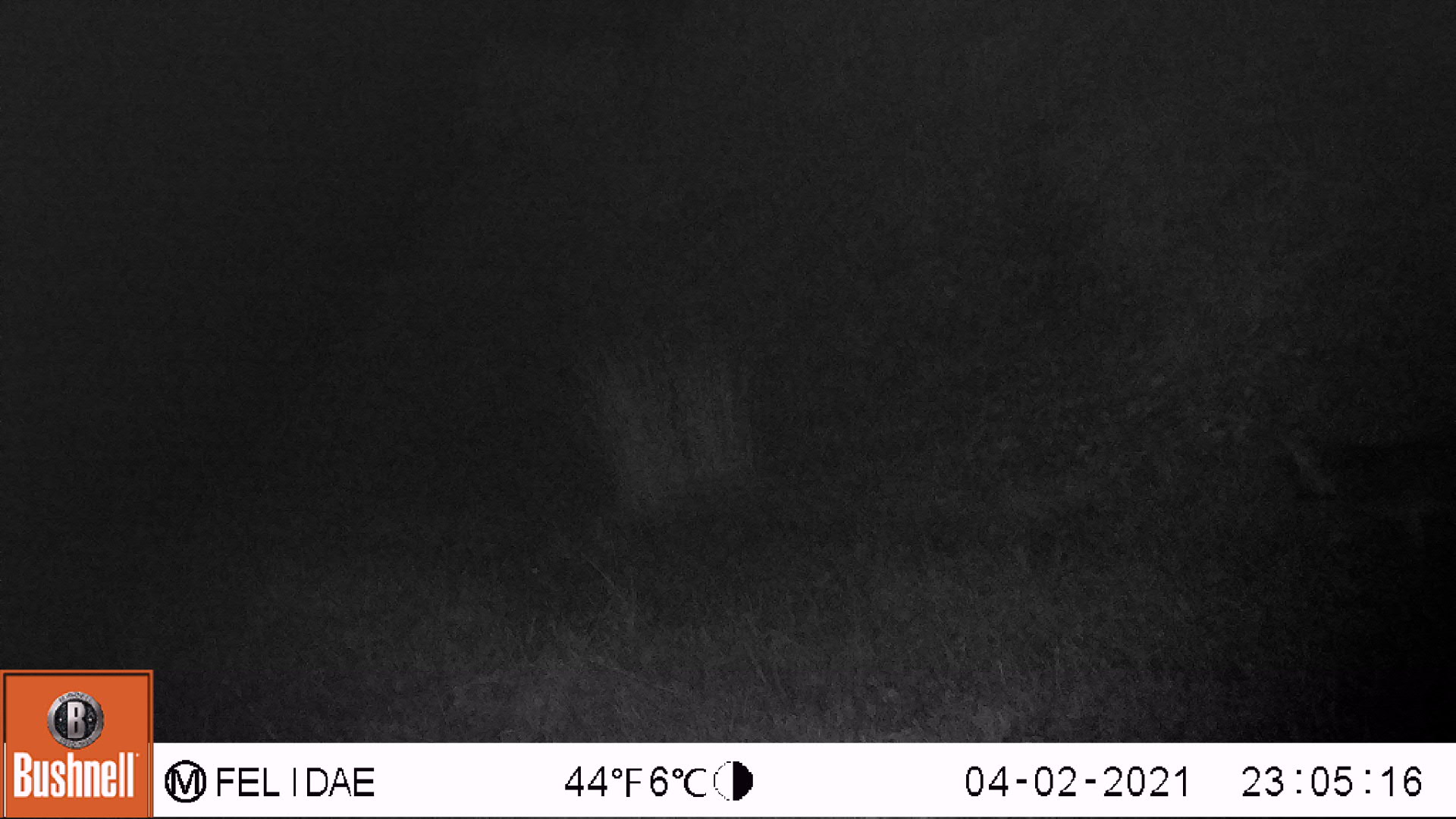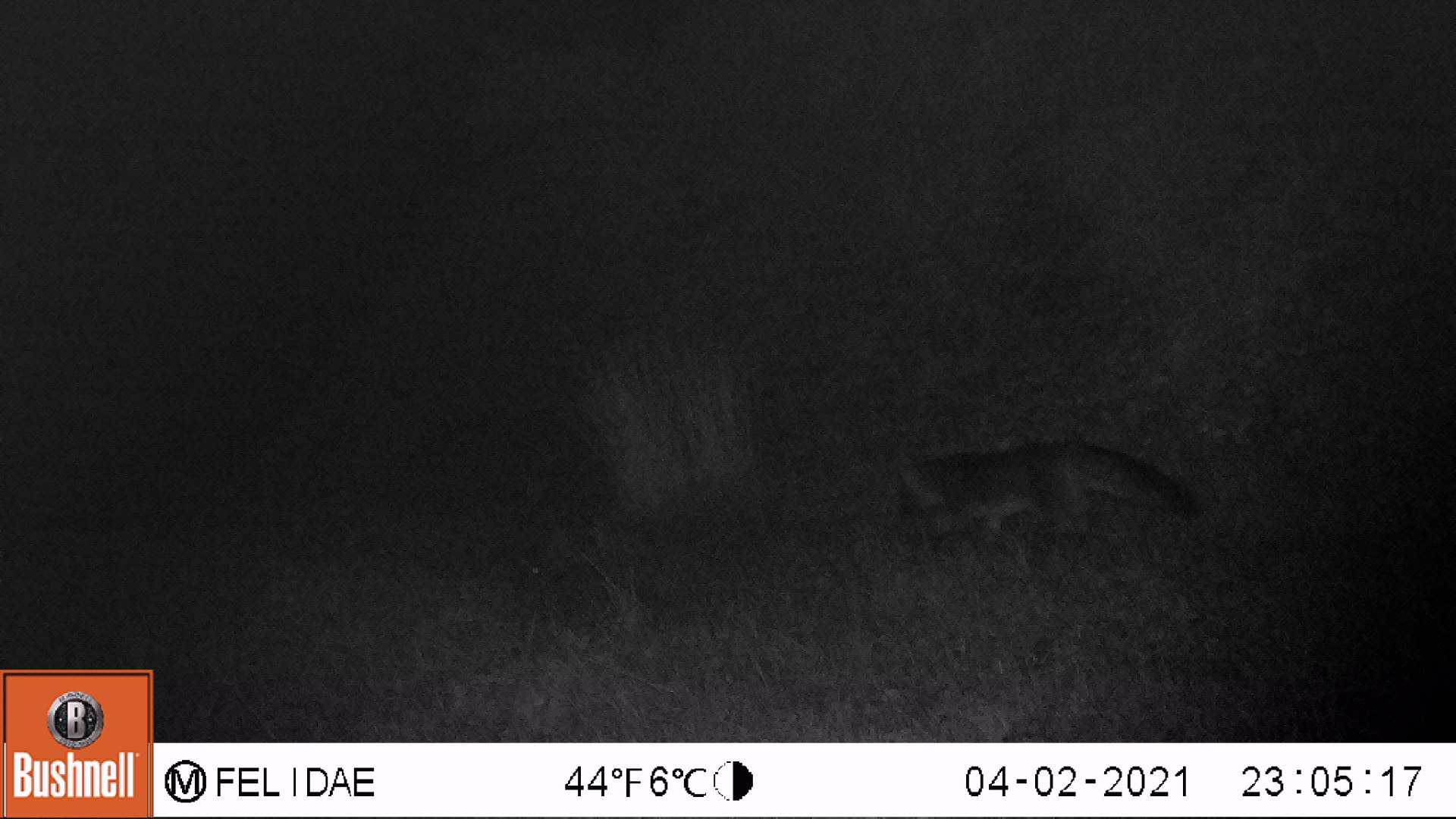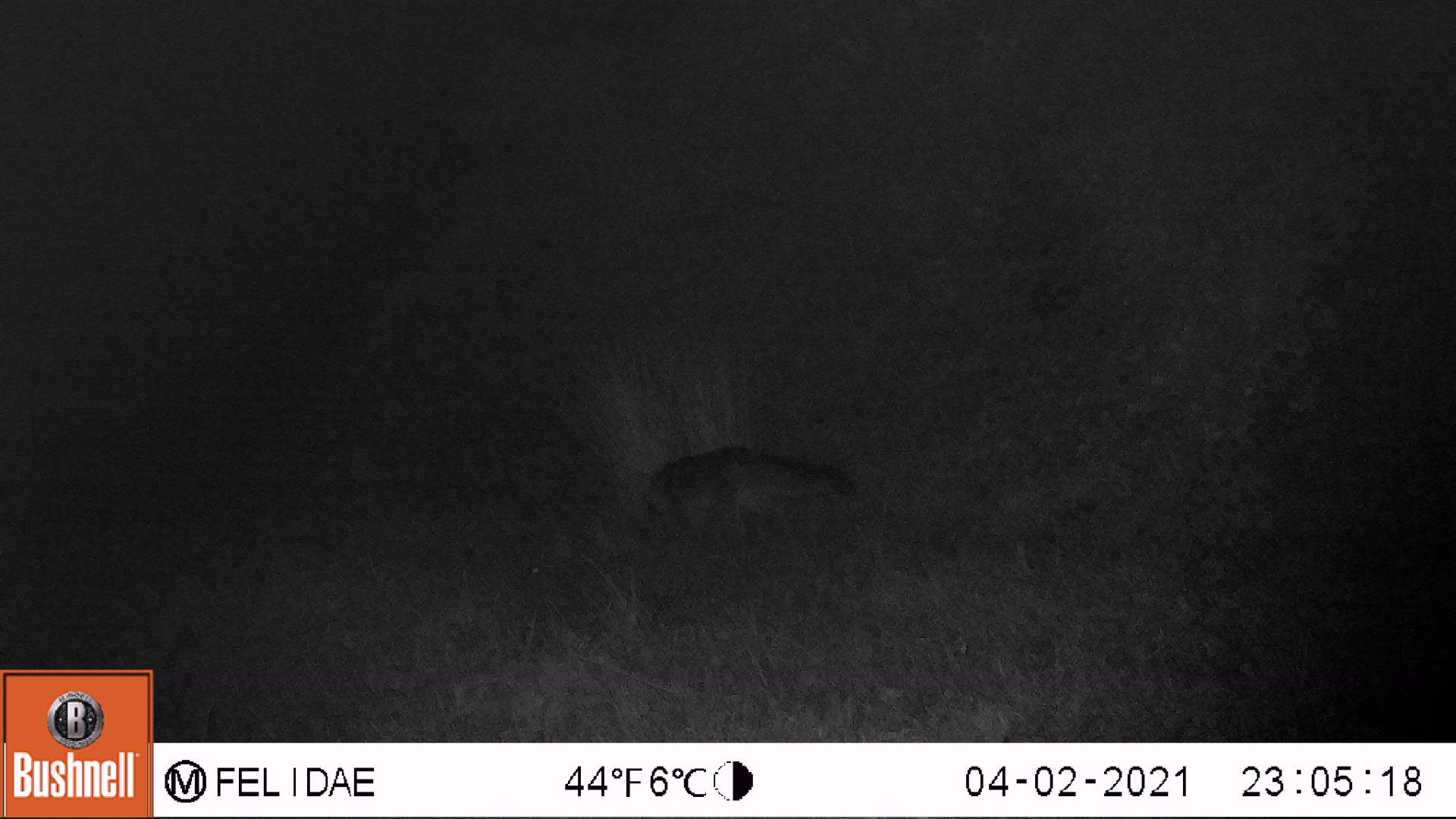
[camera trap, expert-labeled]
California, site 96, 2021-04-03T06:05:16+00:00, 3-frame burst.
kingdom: Animalia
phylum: Chordata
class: Mammalia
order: Carnivora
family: Canidae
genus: Urocyon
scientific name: Urocyon cinereoargenteus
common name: gray fox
Gray fox (Urocyon cinereoargenteus).